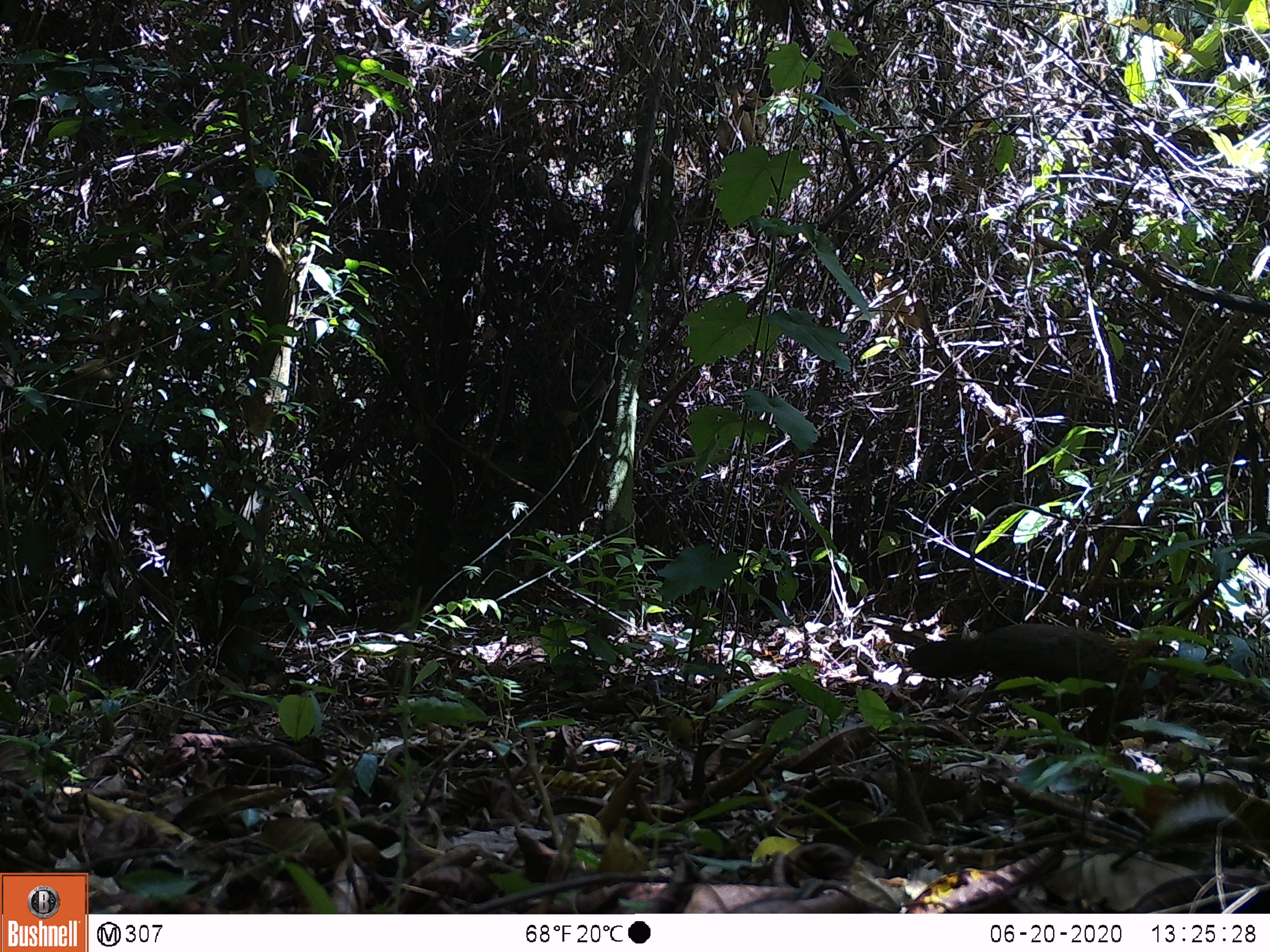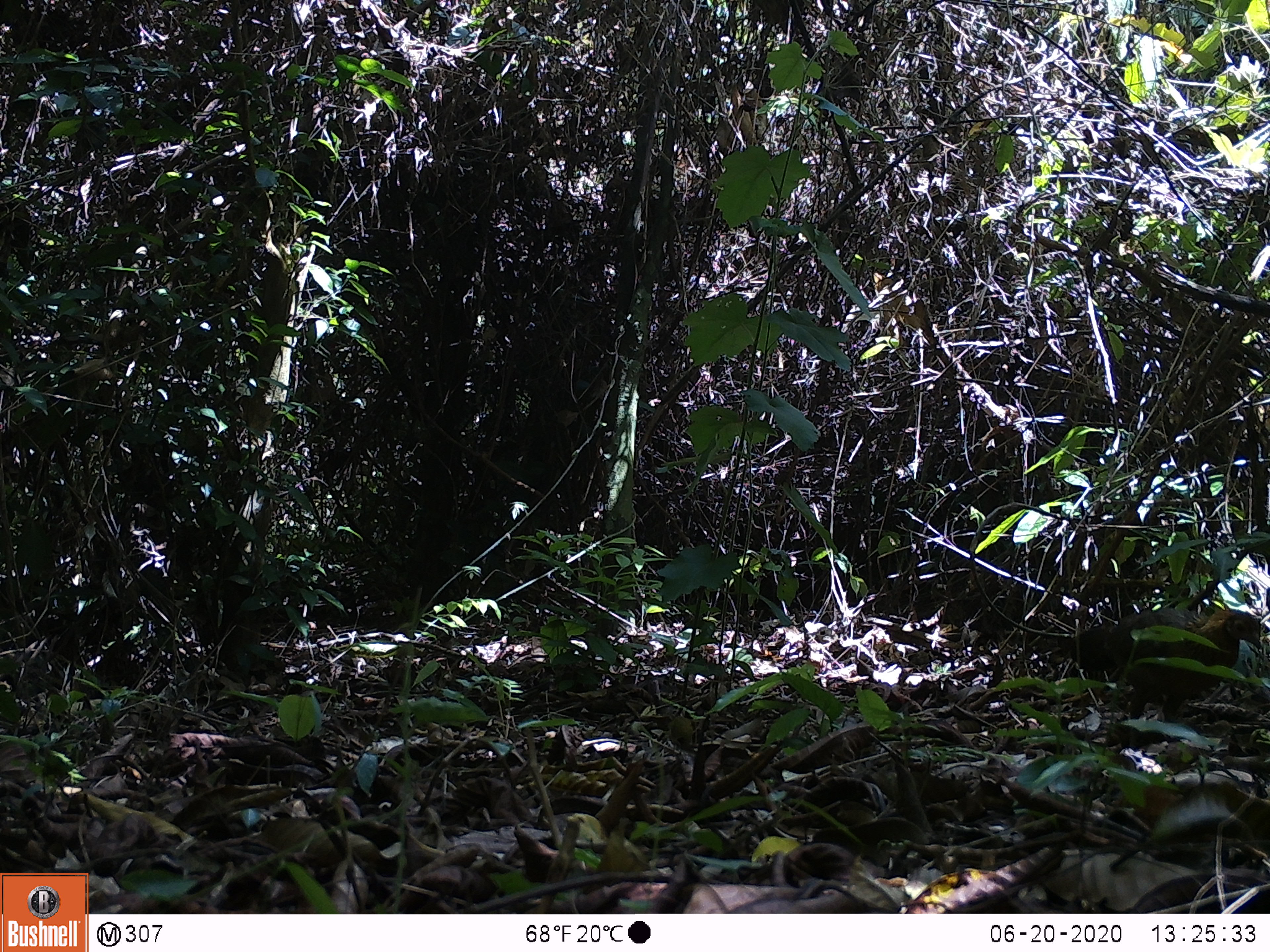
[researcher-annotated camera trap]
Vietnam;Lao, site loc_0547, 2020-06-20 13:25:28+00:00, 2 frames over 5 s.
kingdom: Animalia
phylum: Chordata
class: Aves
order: Galliformes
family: Phasianidae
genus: Gallus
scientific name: Gallus gallus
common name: red junglefowl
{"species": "red junglefowl (Gallus gallus)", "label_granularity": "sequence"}